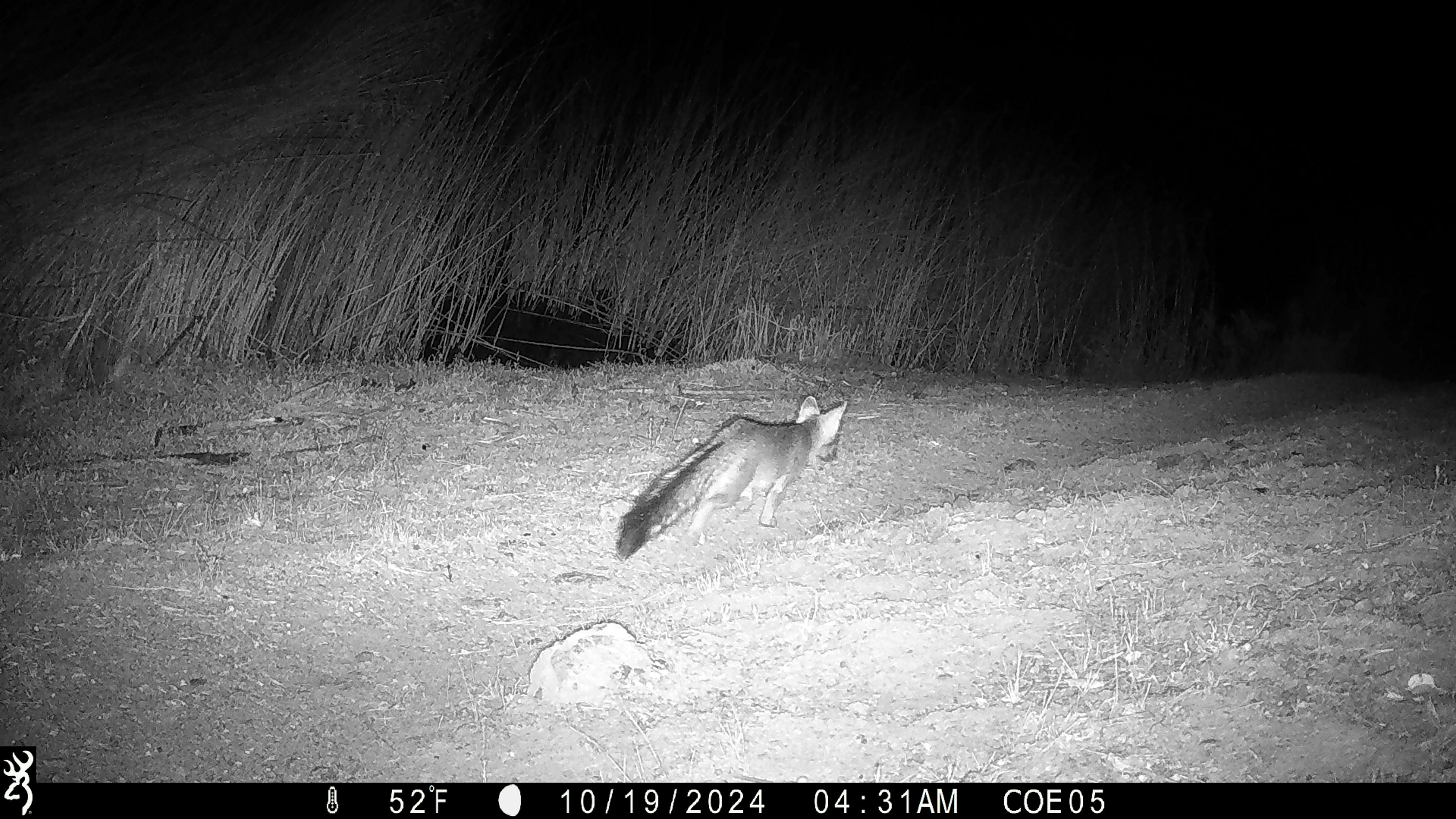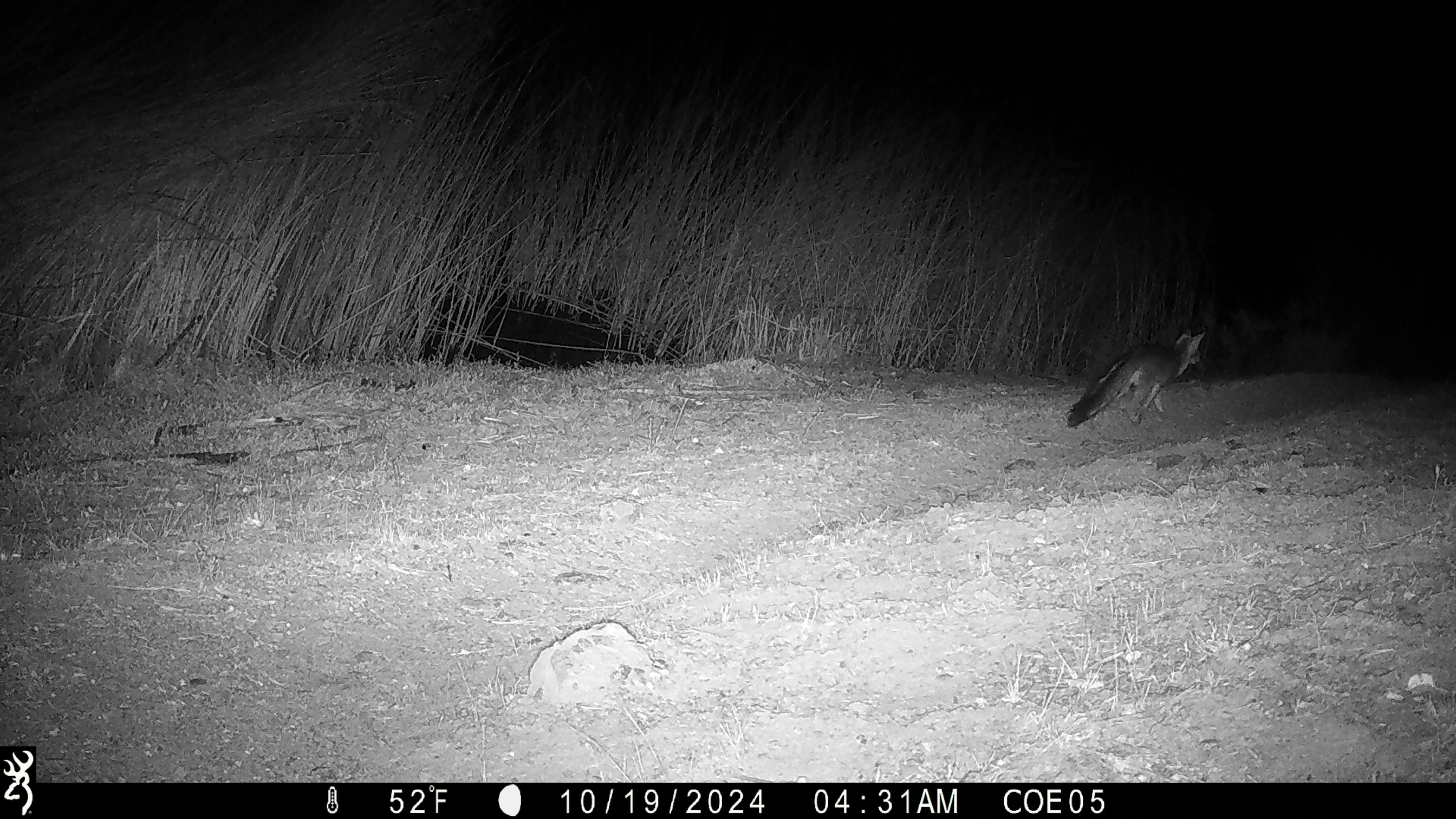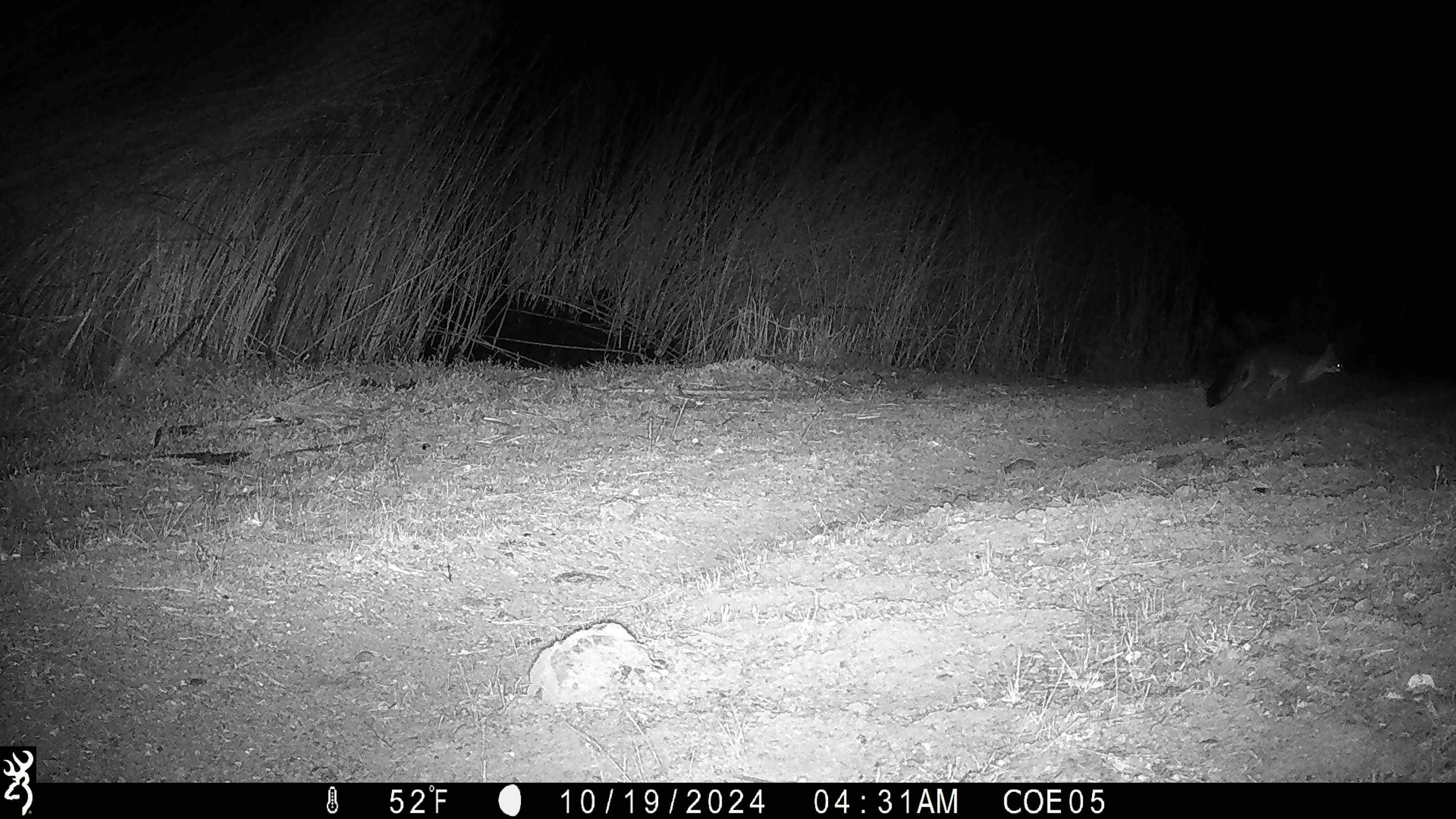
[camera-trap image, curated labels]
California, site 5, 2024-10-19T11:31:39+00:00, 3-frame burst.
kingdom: Animalia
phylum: Chordata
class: Mammalia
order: Carnivora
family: Canidae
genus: Urocyon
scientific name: Urocyon cinereoargenteus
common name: gray fox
Gray fox (Urocyon cinereoargenteus).